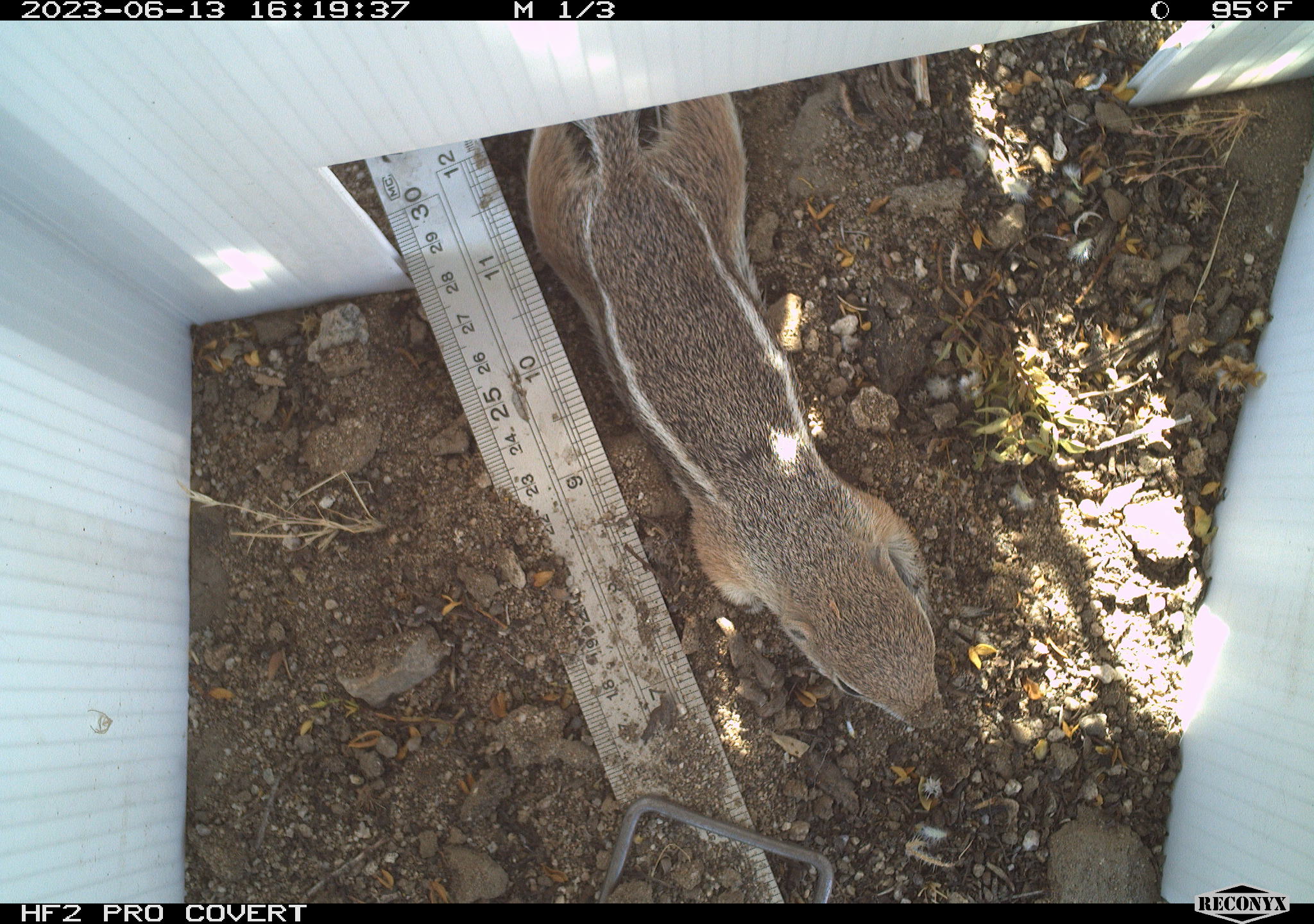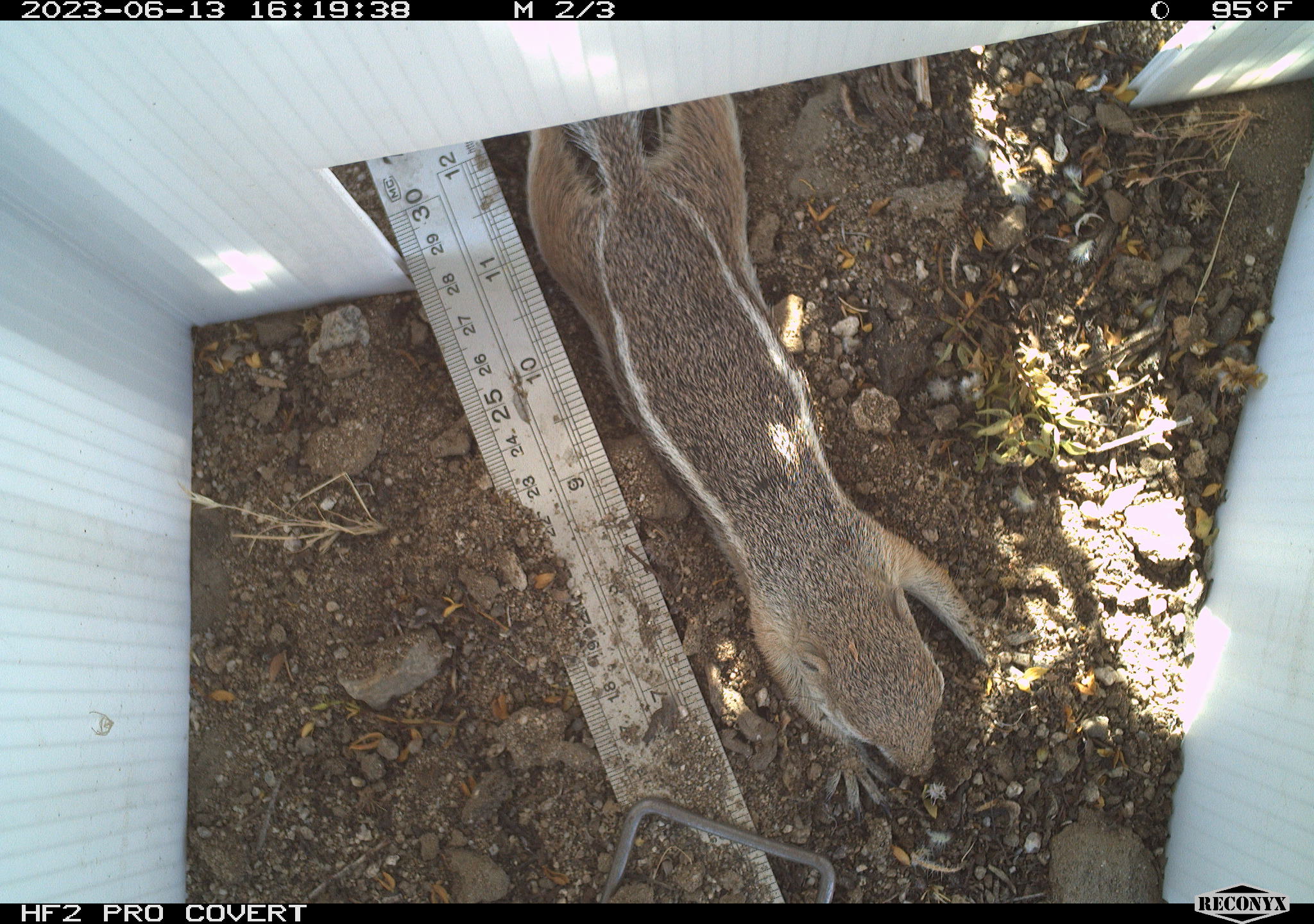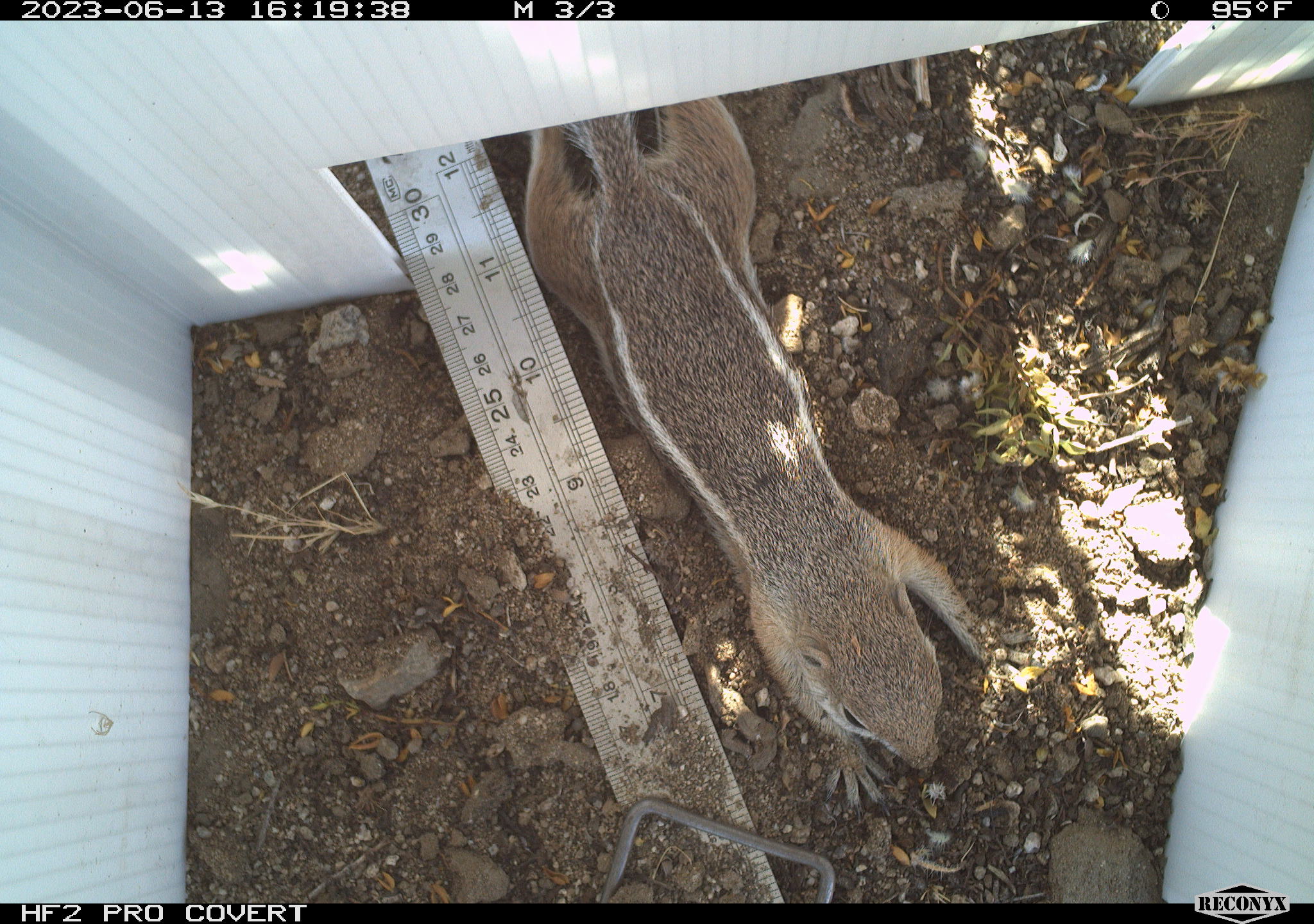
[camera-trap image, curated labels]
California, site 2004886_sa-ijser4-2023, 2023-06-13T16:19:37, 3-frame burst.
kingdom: Animalia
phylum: Chordata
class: Mammalia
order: Rodentia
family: Sciuridae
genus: Ammospermophilus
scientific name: Ammospermophilus leucurus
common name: white-tailed antelope squirrel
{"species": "white-tailed antelope squirrel (Ammospermophilus leucurus)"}